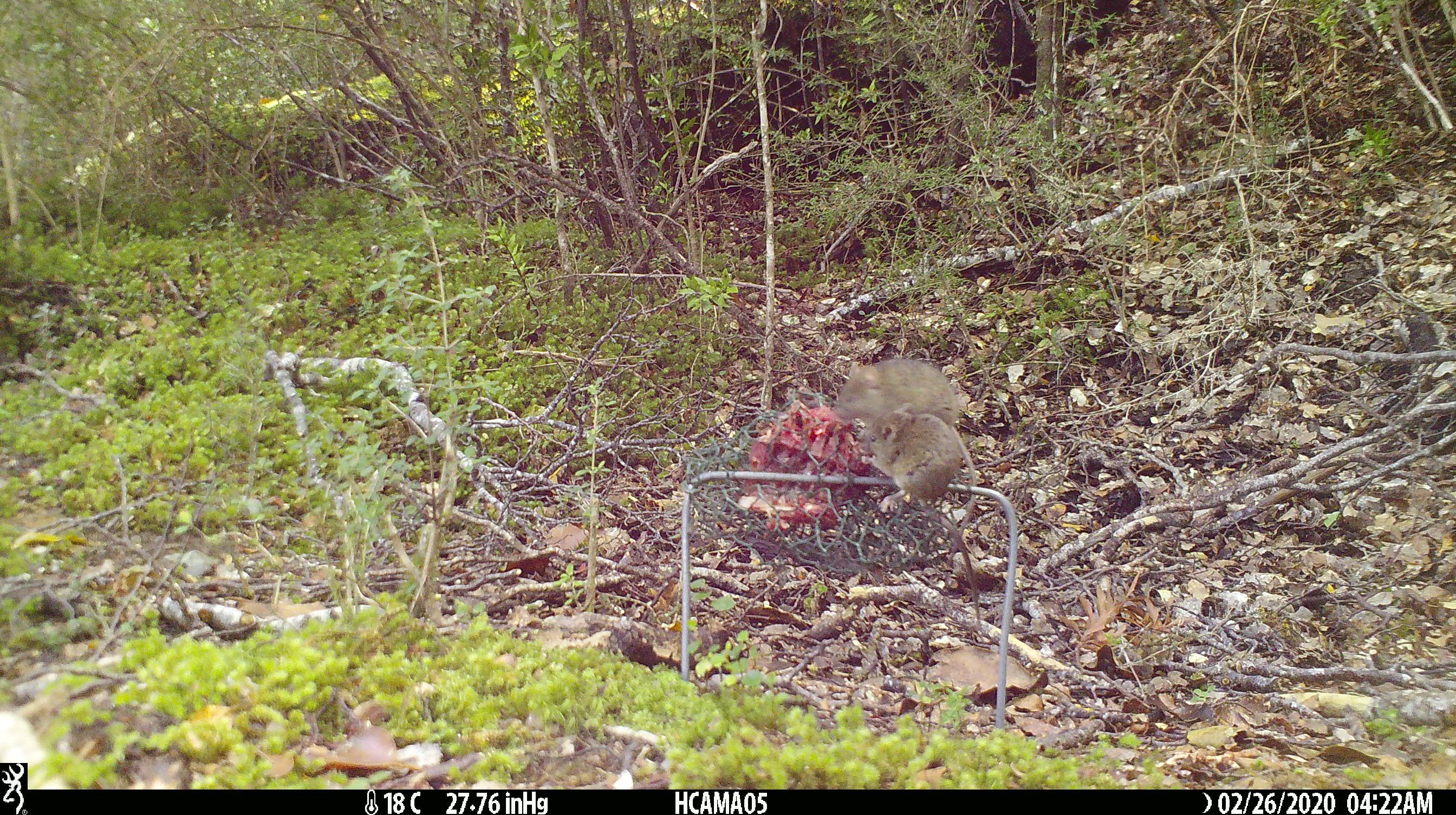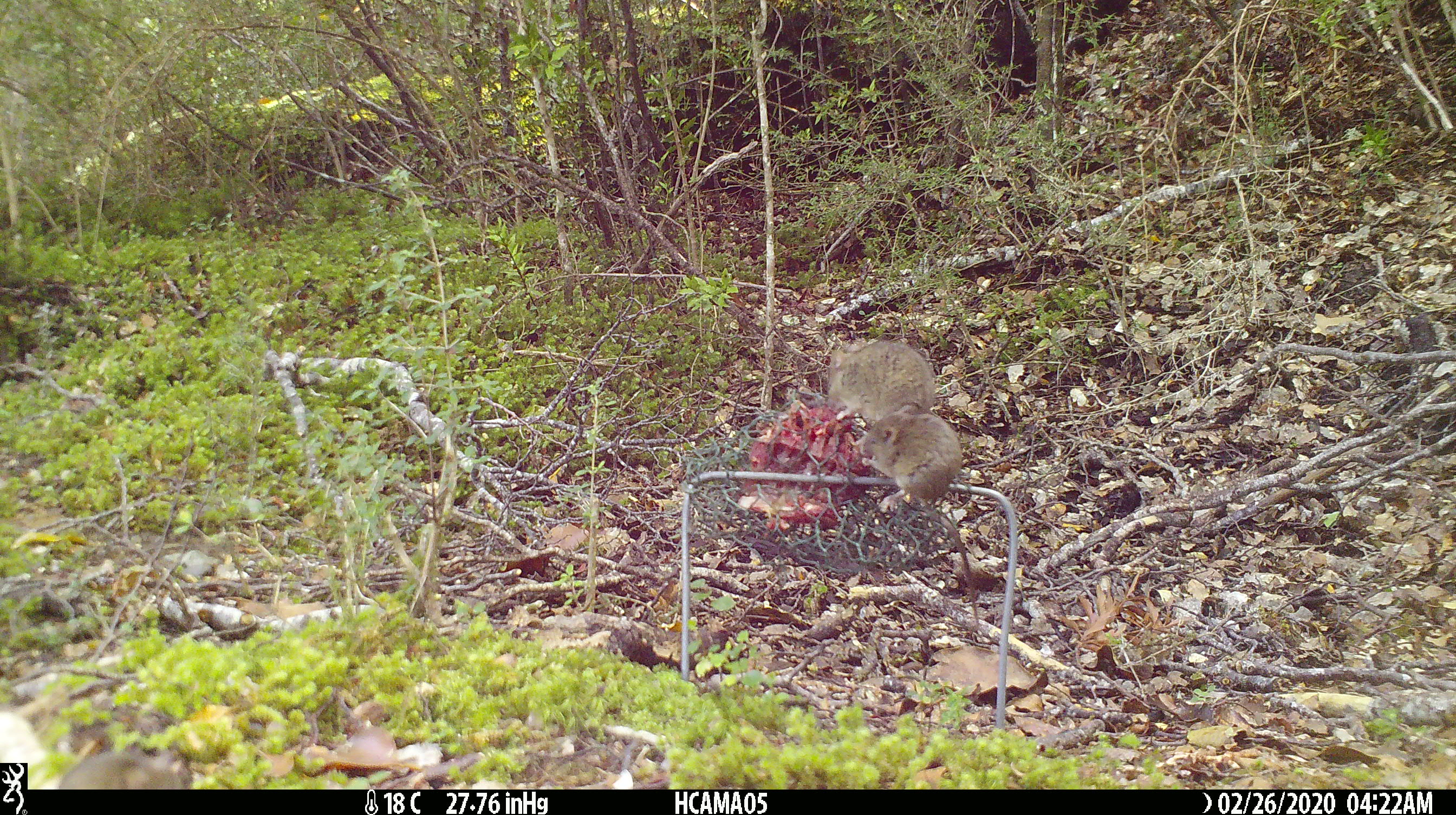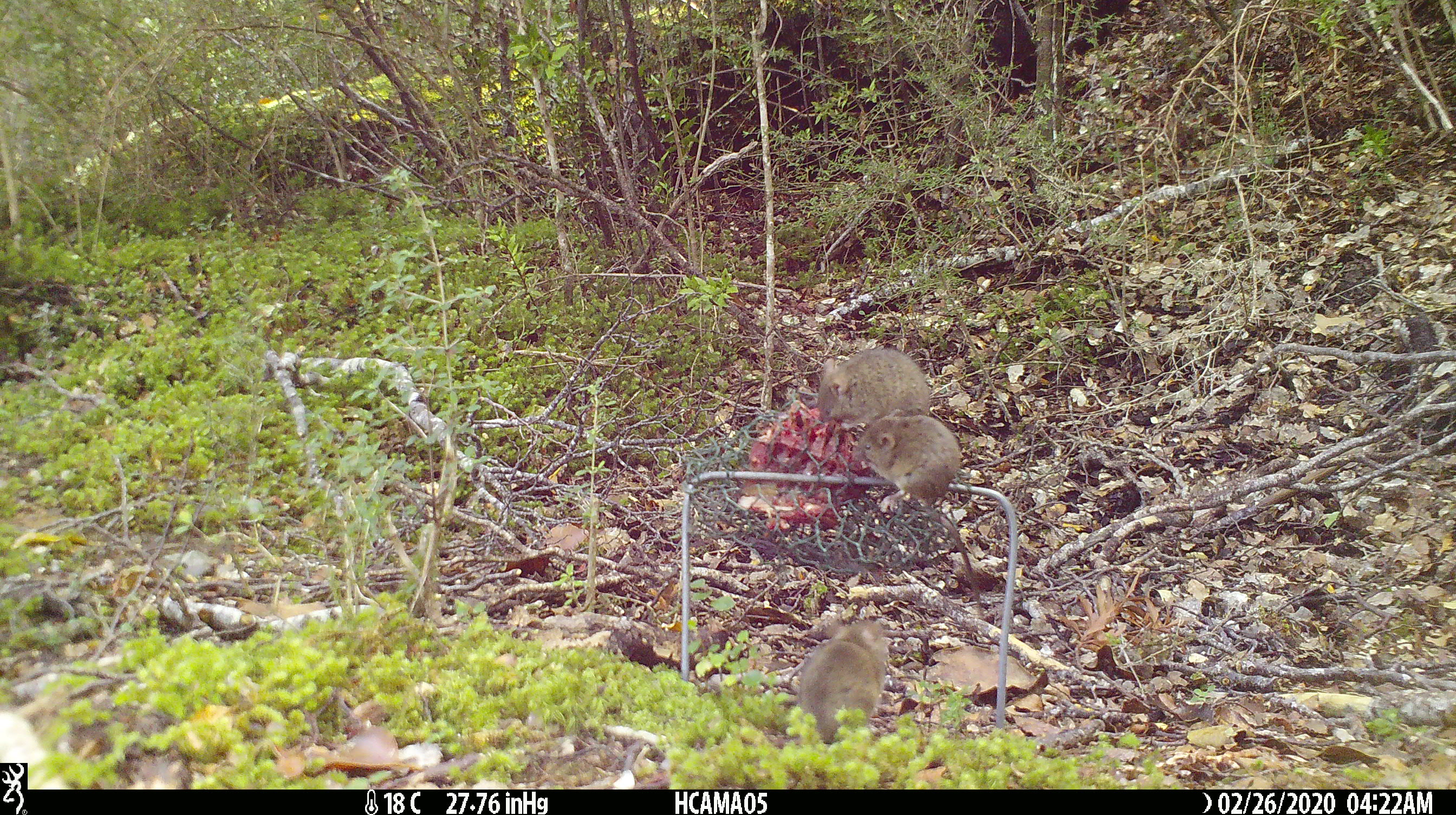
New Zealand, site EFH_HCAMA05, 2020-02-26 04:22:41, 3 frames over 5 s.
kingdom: Animalia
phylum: Chordata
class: Mammalia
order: Rodentia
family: Muridae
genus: Mus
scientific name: Mus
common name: mouse